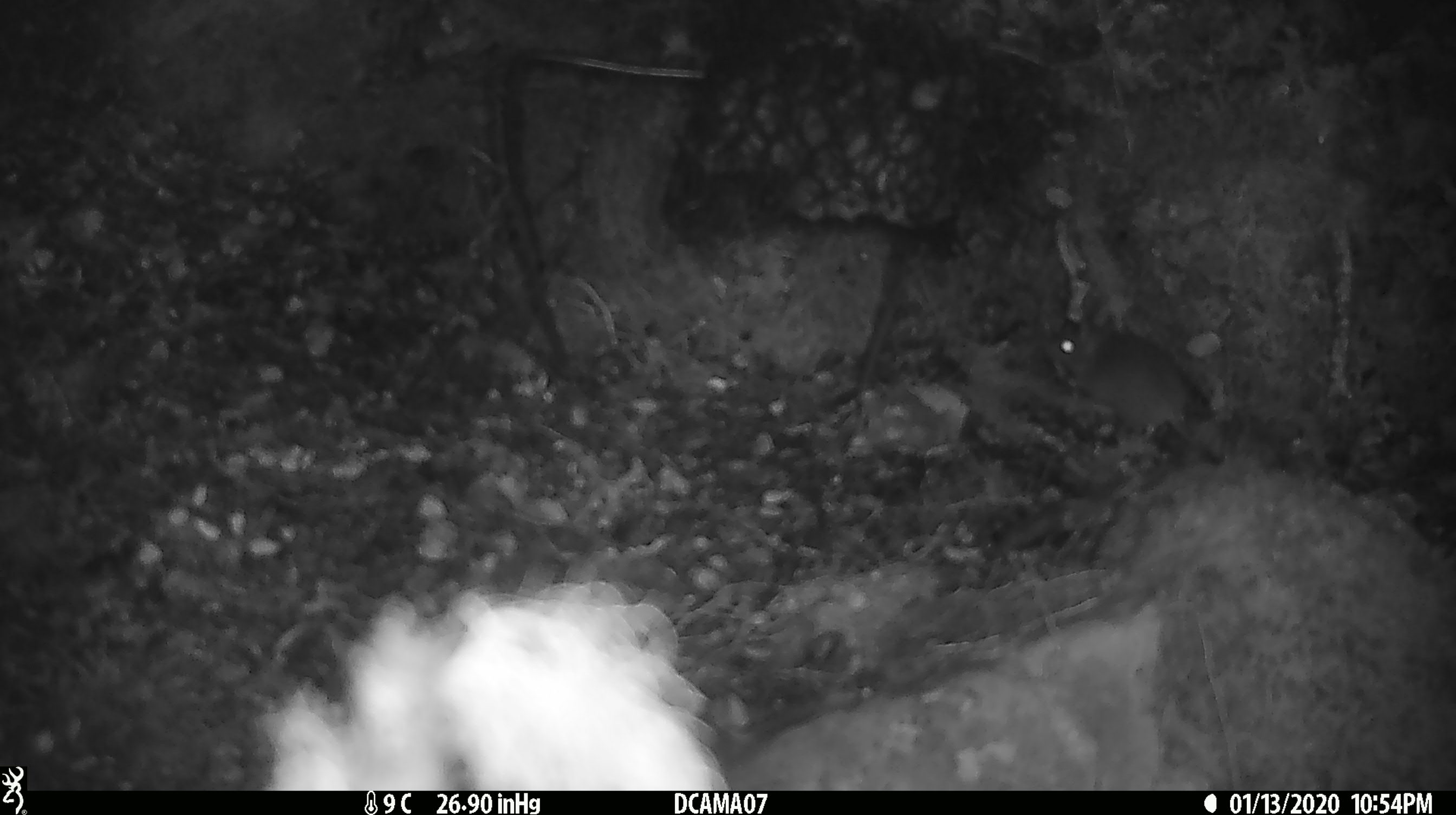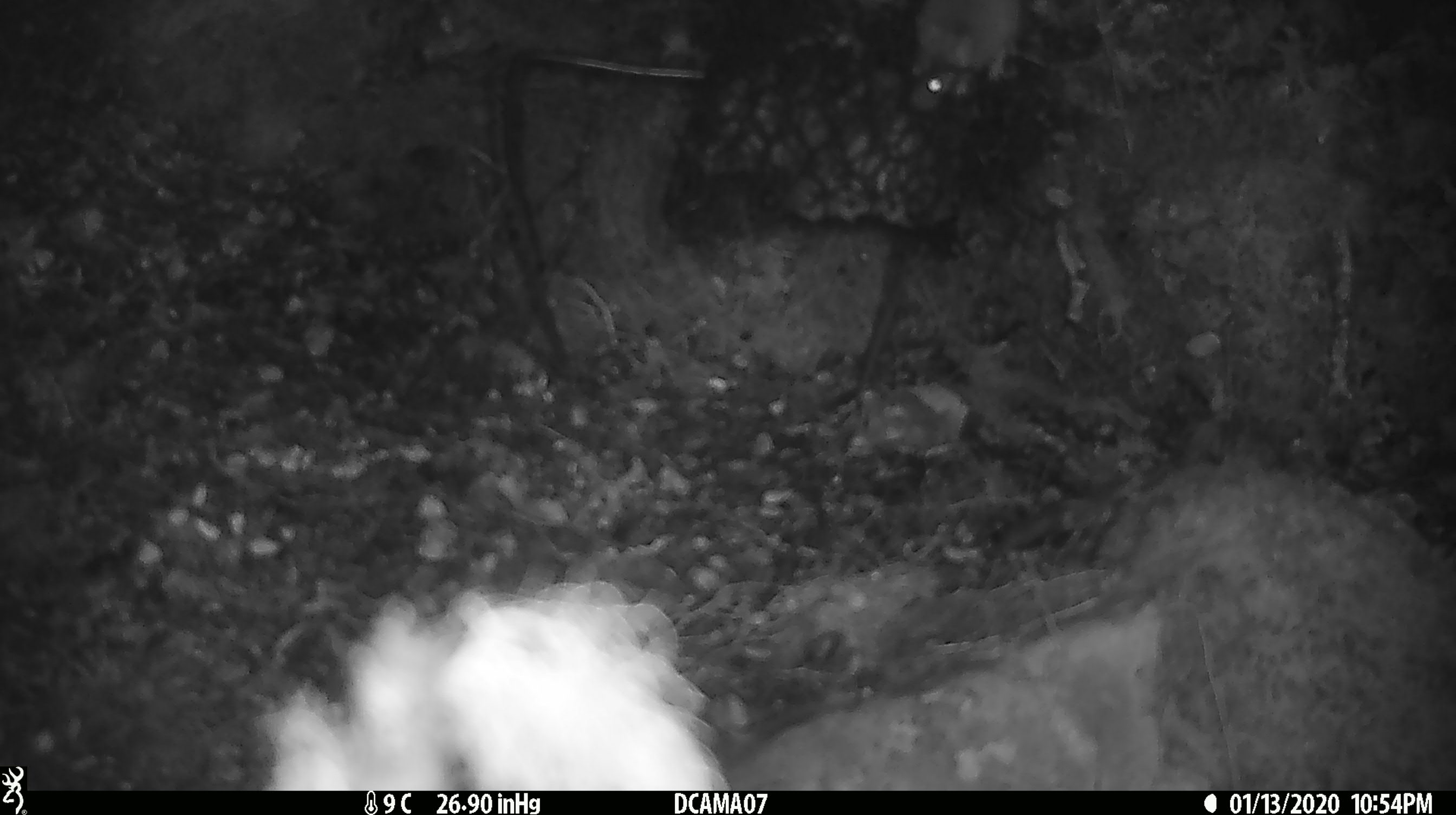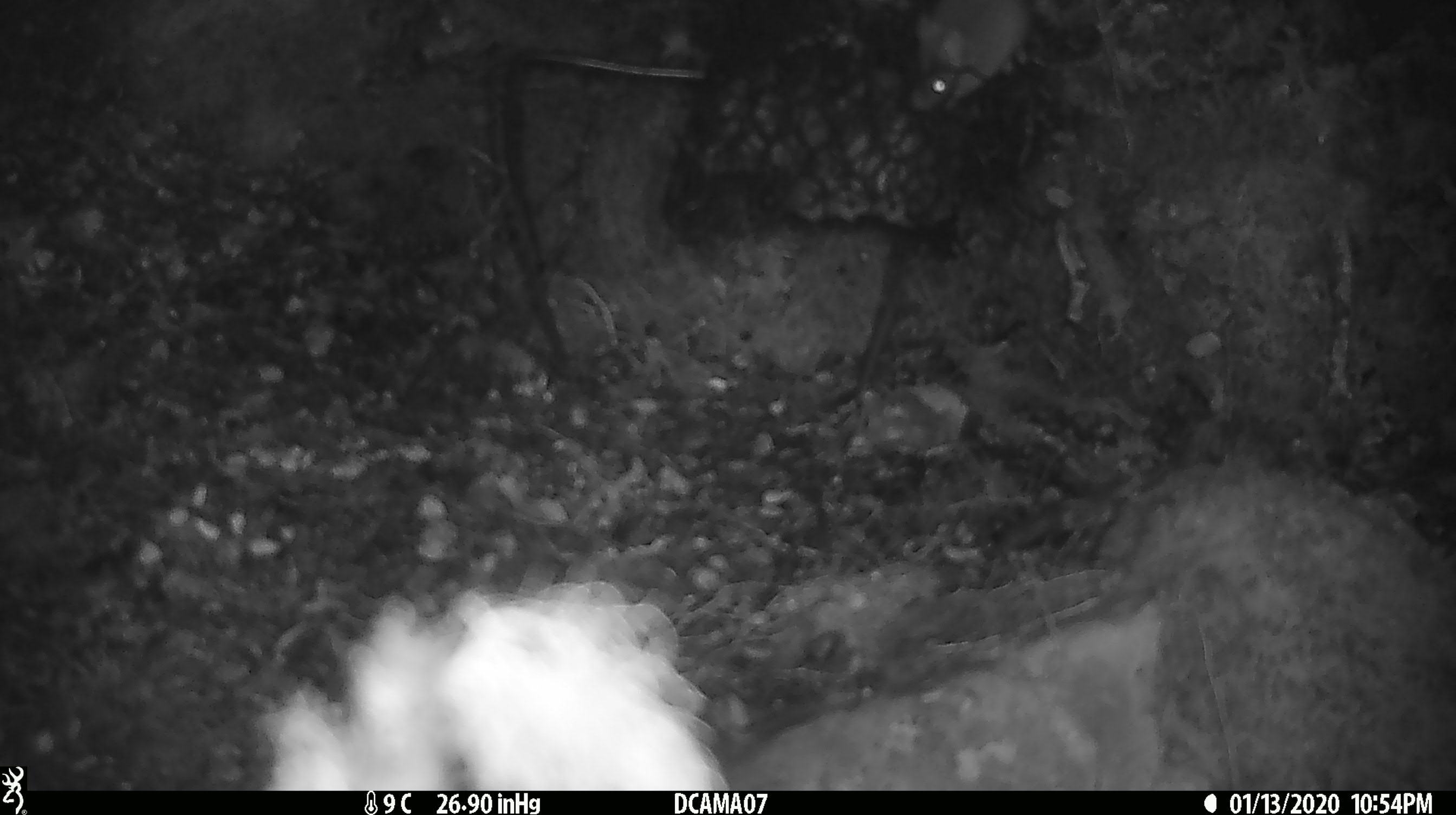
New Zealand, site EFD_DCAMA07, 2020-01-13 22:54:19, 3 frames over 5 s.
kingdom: Animalia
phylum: Chordata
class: Mammalia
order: Rodentia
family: Muridae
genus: Mus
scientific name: Mus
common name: mouse